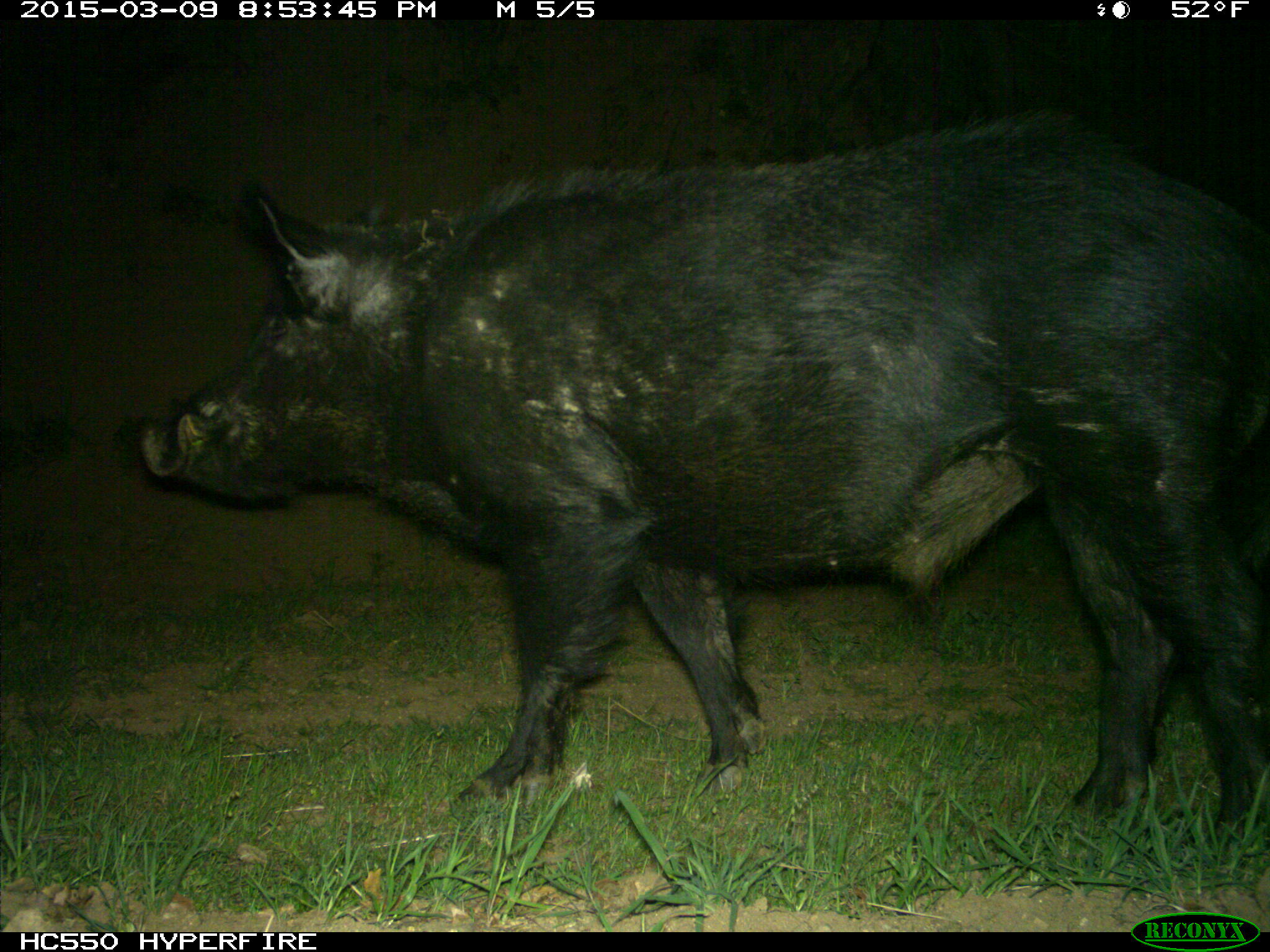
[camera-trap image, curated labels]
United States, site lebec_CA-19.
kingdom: Animalia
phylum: Chordata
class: Mammalia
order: Artiodactyla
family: Suidae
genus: Sus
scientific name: Sus scrofa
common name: wild boar